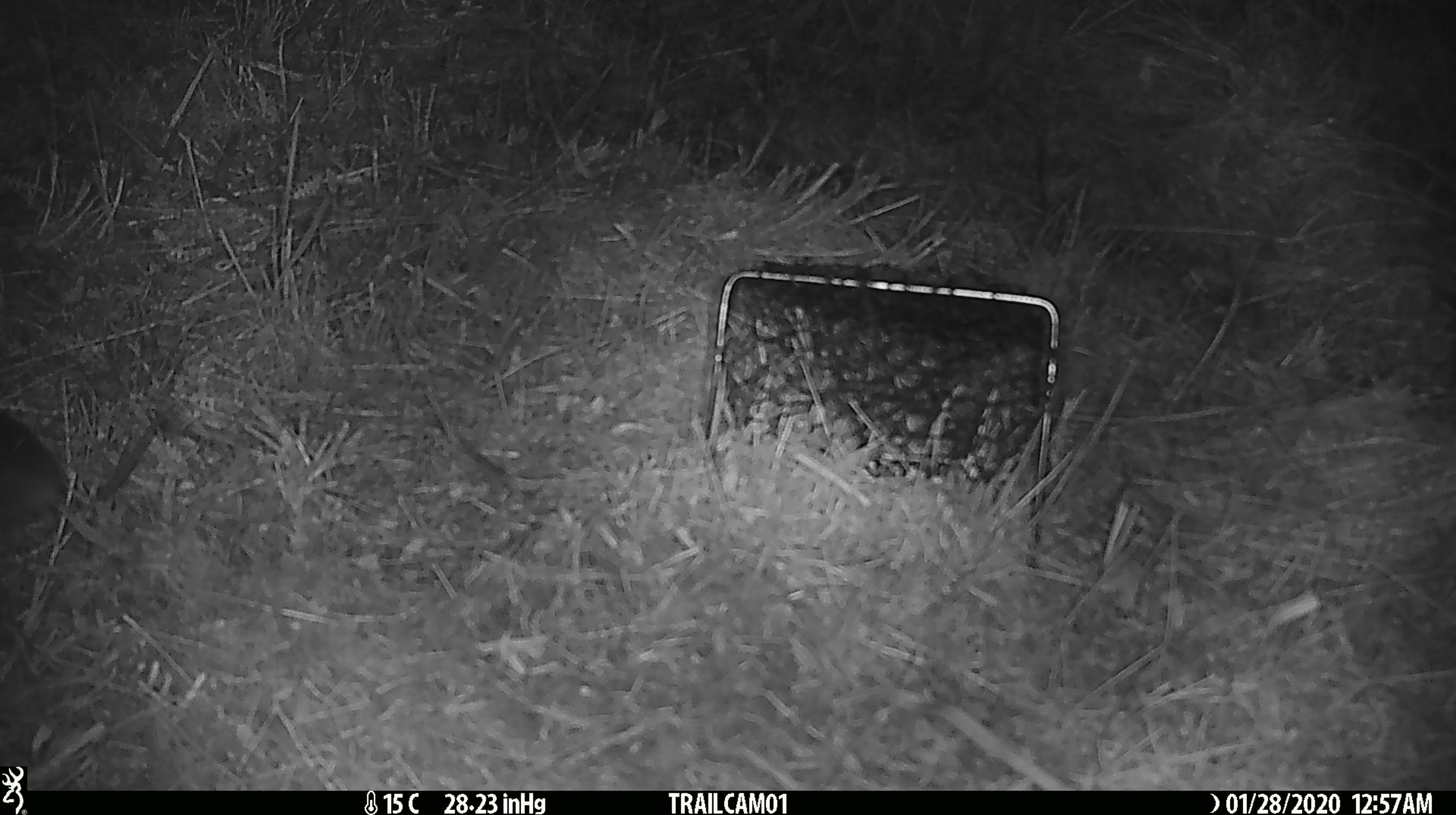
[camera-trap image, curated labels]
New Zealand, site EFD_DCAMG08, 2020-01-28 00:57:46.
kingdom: Animalia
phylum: Chordata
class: Mammalia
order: Rodentia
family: Muridae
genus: Mus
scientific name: Mus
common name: mouse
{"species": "mouse (Mus)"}